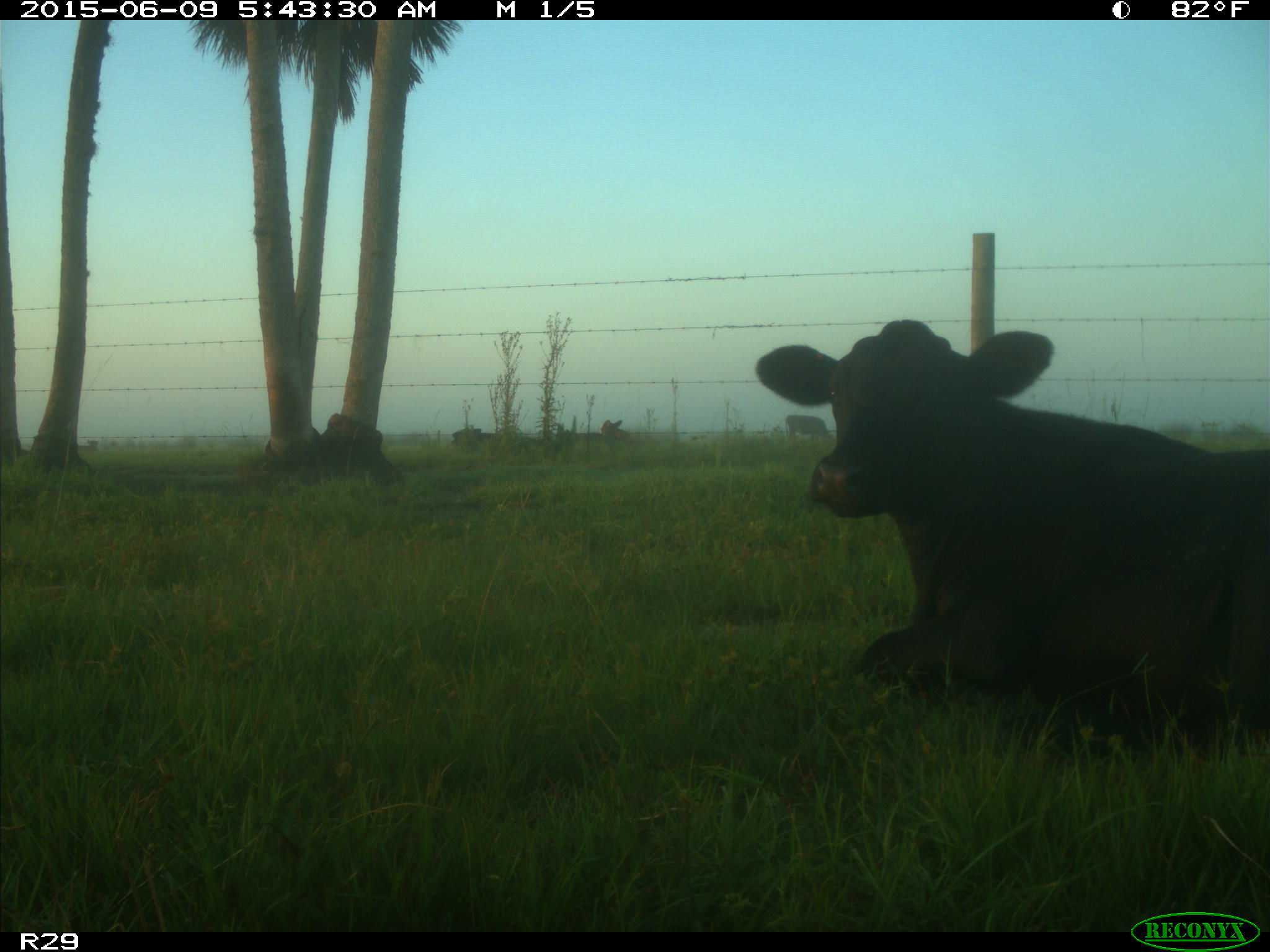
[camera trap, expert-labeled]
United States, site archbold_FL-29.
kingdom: Animalia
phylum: Chordata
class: Mammalia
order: Artiodactyla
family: Bovidae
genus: Bos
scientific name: Bos taurus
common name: domestic cow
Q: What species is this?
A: Bos taurus (domestic cow).